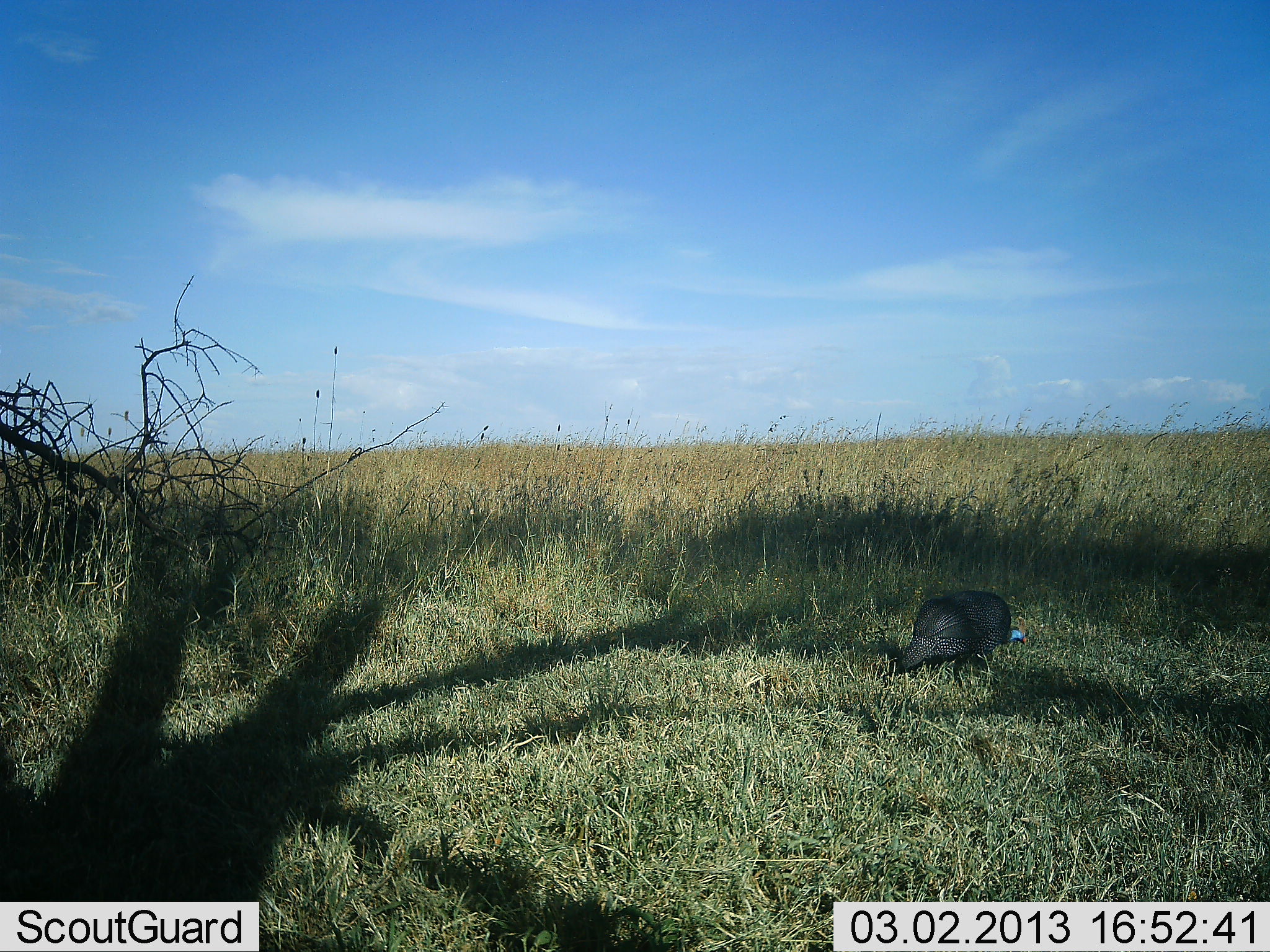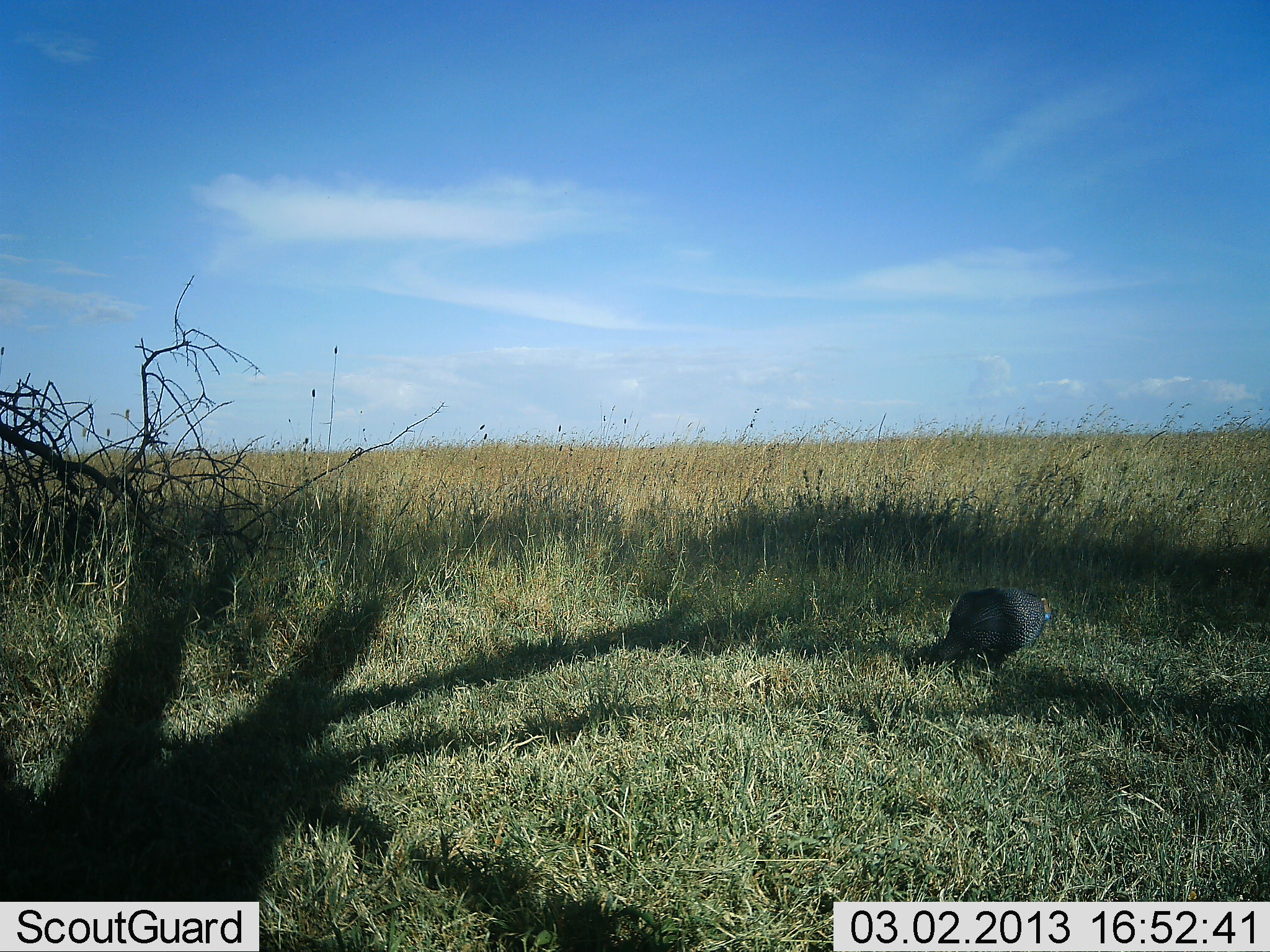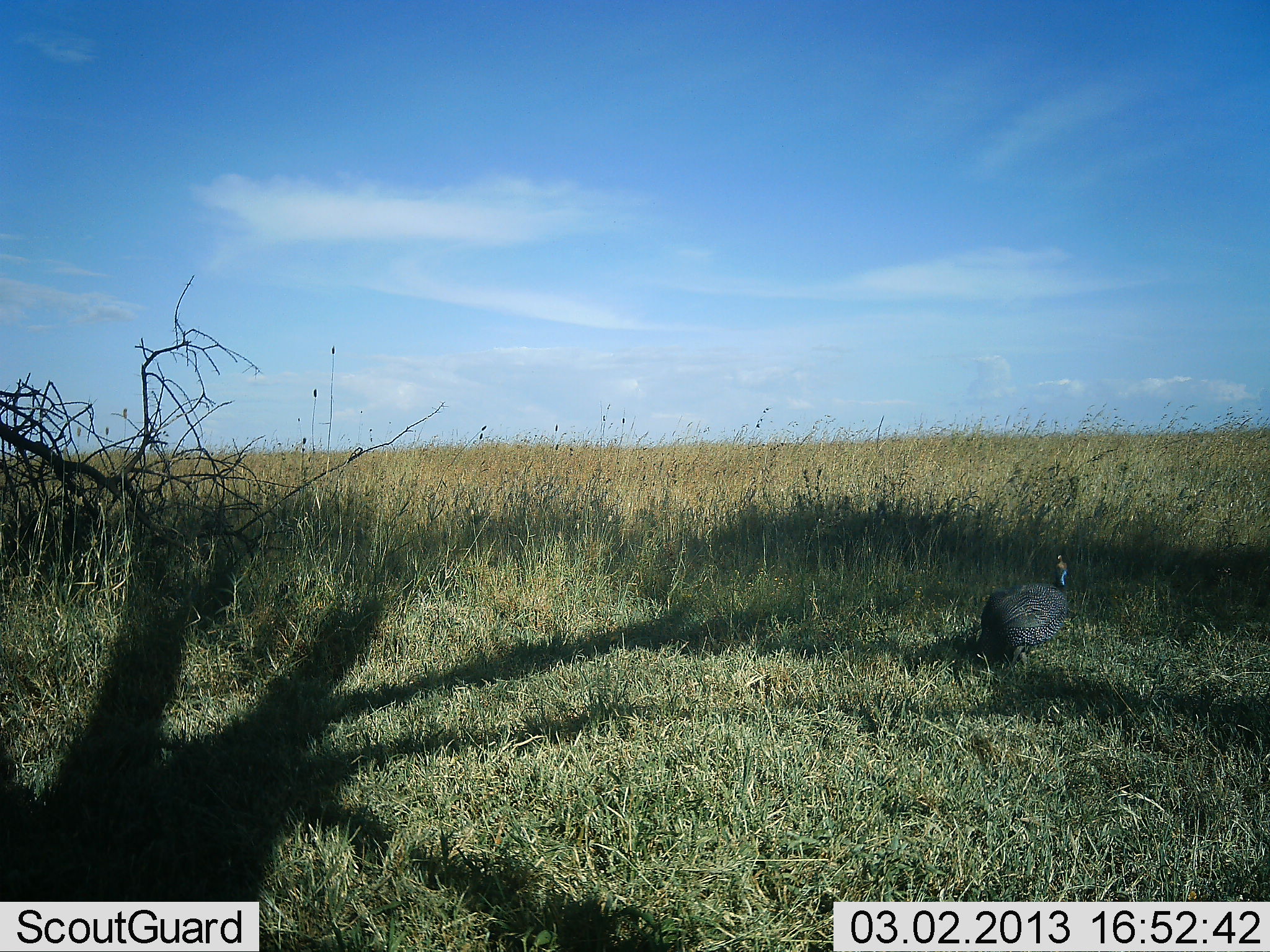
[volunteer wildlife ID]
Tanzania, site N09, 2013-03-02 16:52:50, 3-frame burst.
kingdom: Animalia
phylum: Chordata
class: Aves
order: Galliformes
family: Numididae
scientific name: Numididae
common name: guinea fowl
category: guineafowl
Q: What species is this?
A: Guineafowl (guinea fowl) (Numididae).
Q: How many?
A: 1.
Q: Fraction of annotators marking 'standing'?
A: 12%.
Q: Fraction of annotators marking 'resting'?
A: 0%.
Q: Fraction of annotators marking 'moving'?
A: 79%.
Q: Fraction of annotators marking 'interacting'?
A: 0%.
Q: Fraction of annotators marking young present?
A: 0%.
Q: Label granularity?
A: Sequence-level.